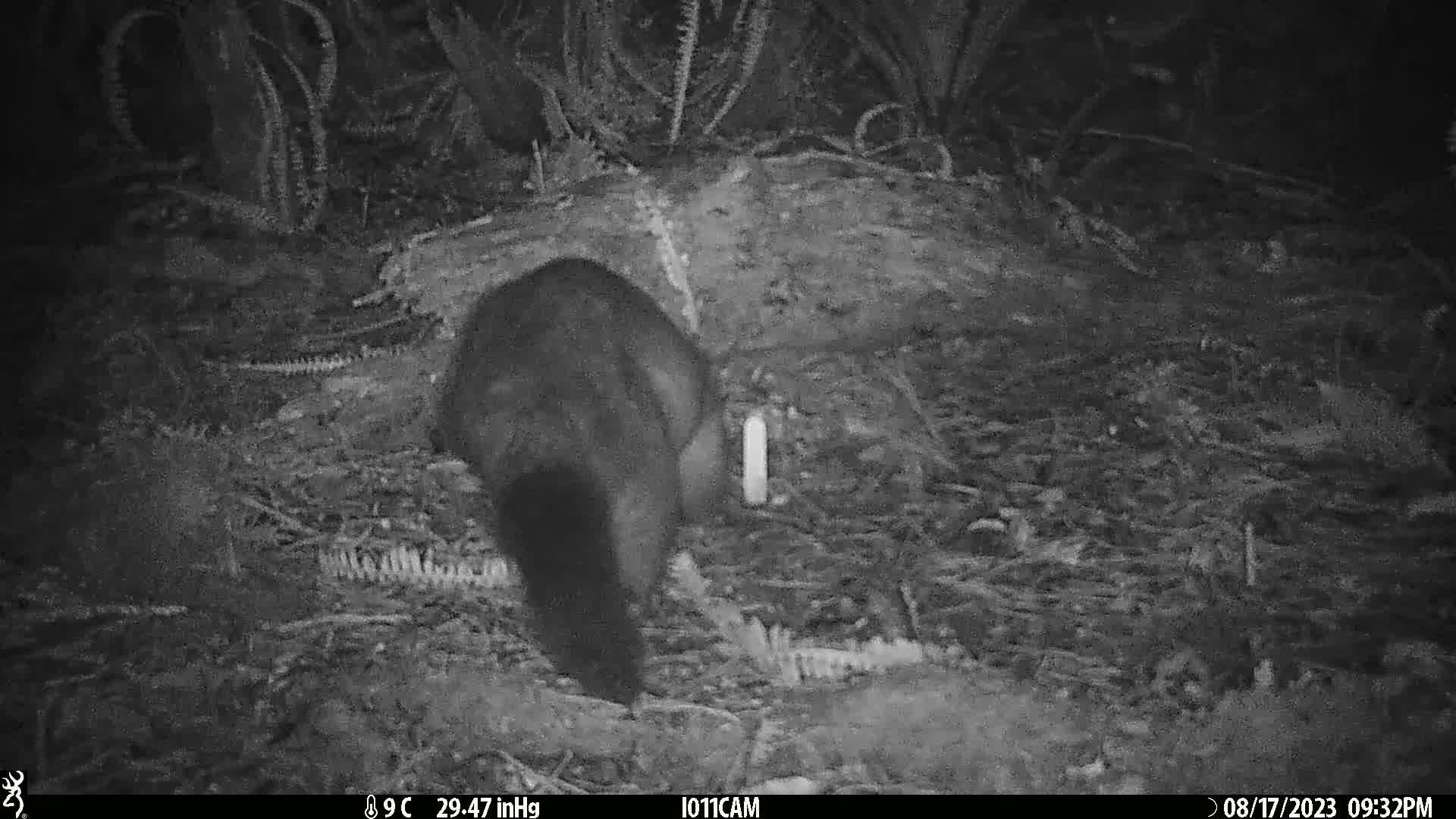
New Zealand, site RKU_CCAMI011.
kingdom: Animalia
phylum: Chordata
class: Mammalia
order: Diprotodontia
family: Phalangeridae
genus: Trichosurus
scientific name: Trichosurus vulpecula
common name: common brushtail possum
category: possum